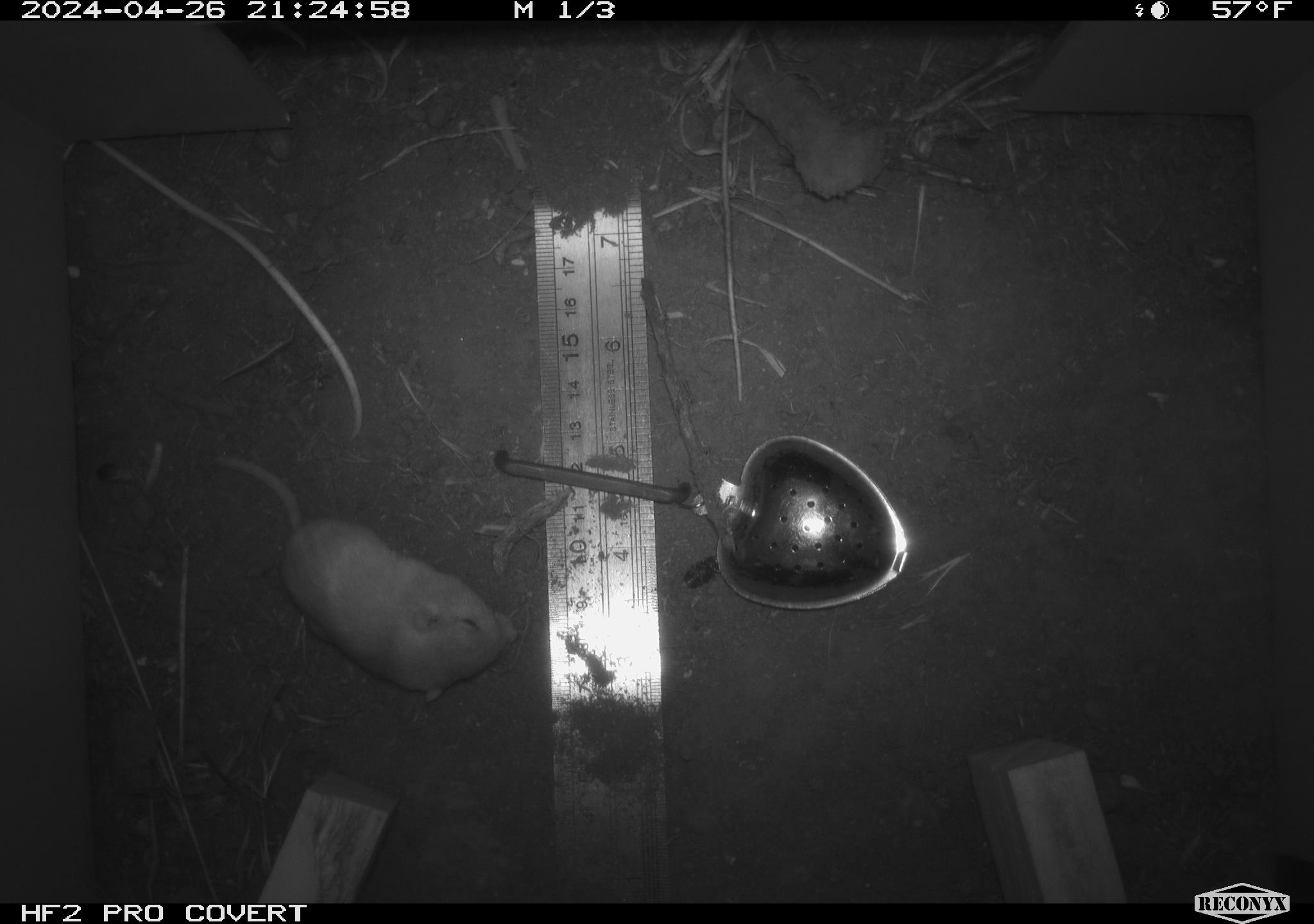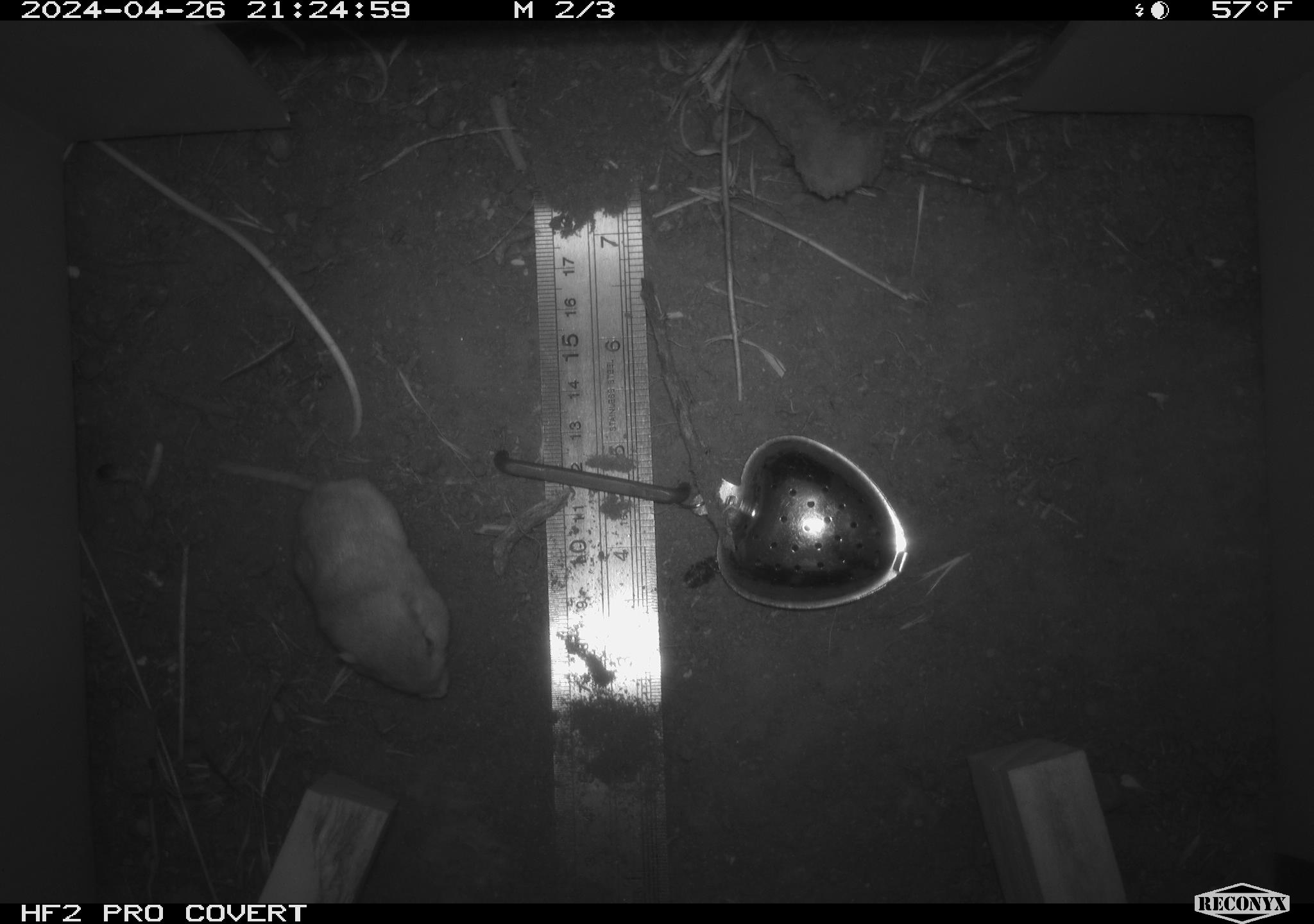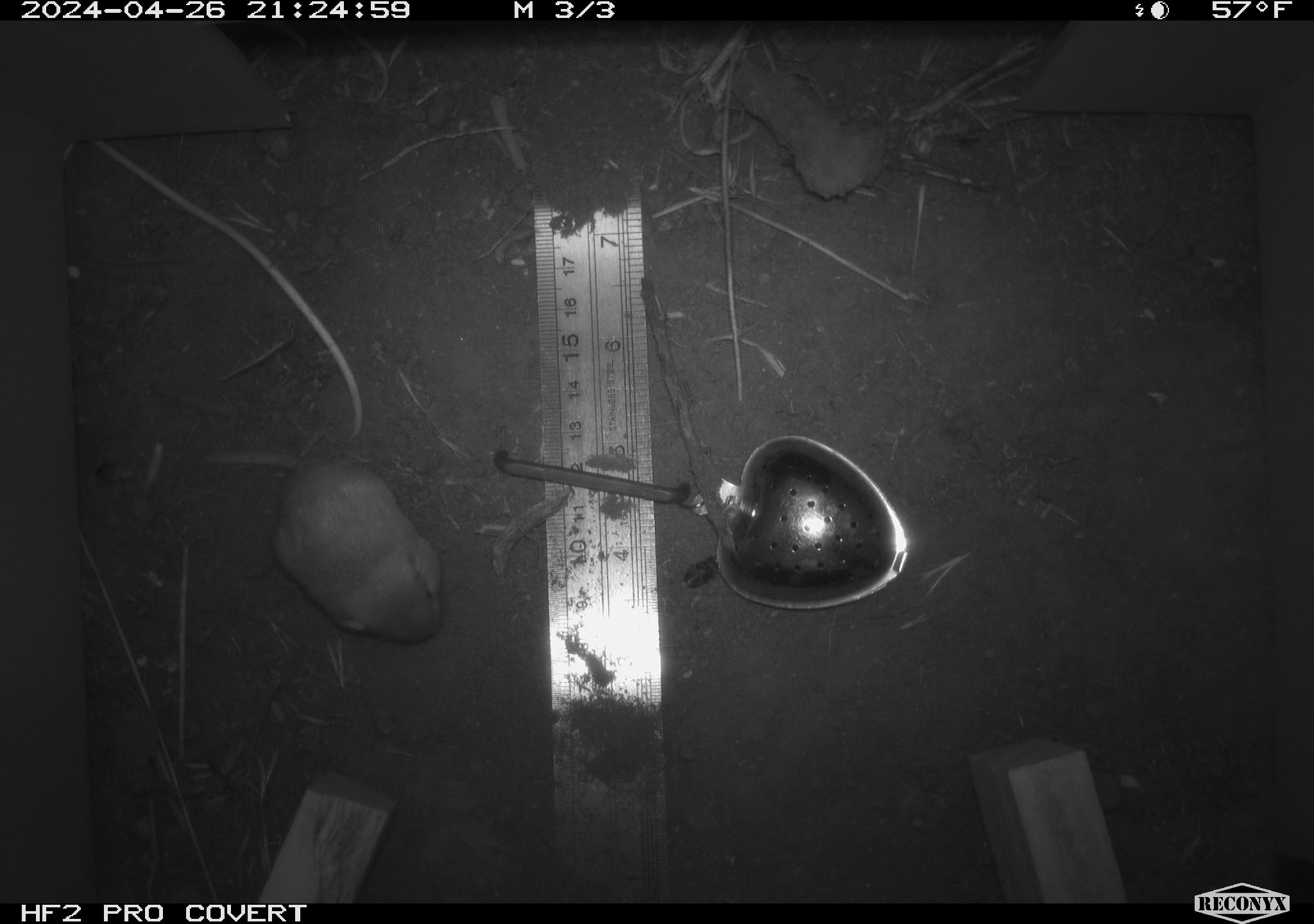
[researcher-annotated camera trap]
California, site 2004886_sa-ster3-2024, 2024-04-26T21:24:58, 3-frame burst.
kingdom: Animalia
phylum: Chordata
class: Mammalia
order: Rodentia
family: Heteromyidae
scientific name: Heteromyidae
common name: kangaroo rats and pocket mice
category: heteromyidae family